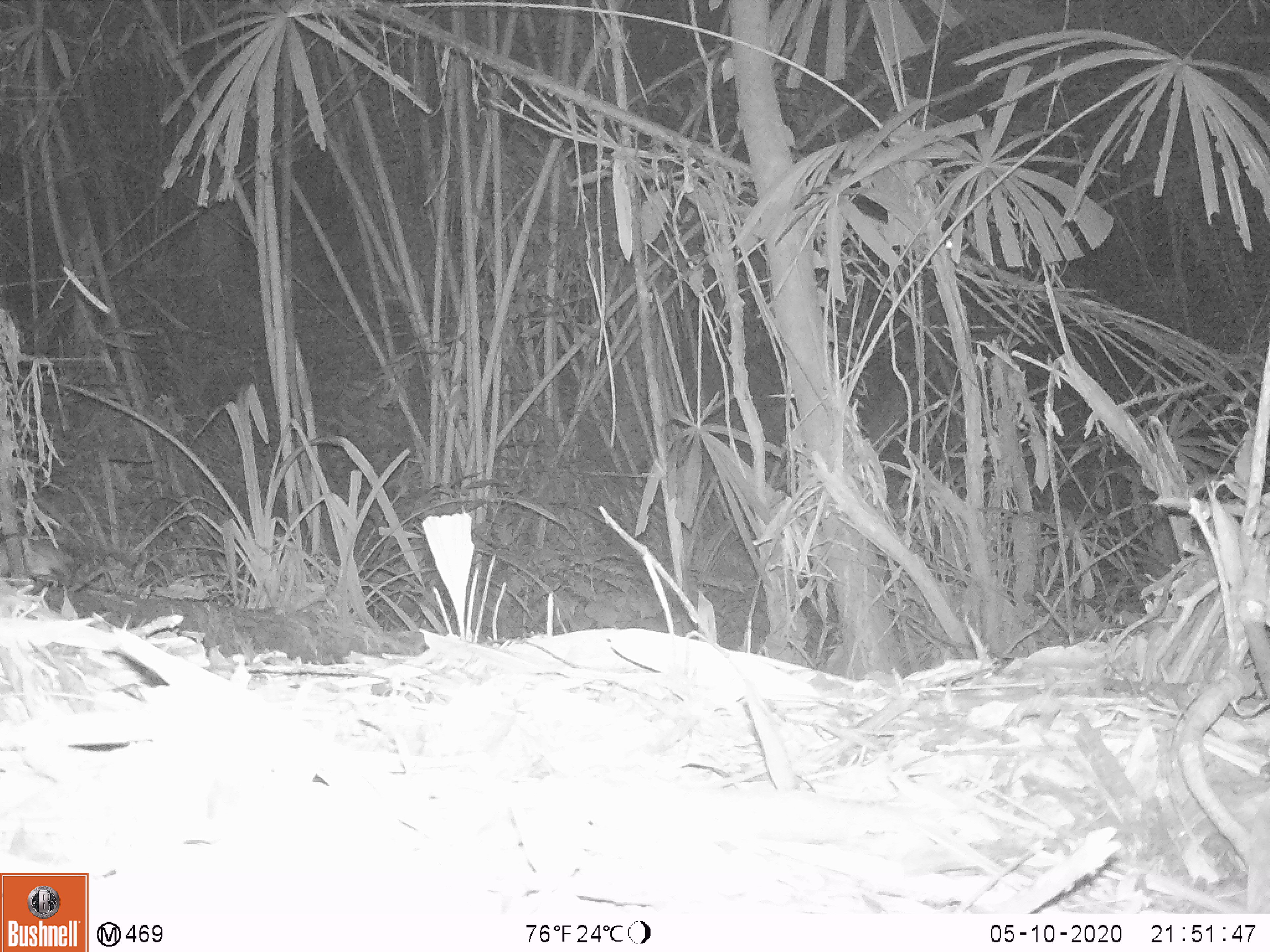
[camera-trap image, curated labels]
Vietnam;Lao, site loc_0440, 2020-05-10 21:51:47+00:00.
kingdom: Animalia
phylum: Chordata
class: Mammalia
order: Rodentia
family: Muridae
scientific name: Muridae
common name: old-world mice and rats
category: unidentified murid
Unidentified murid (old-world mice and rats) (Muridae). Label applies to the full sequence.